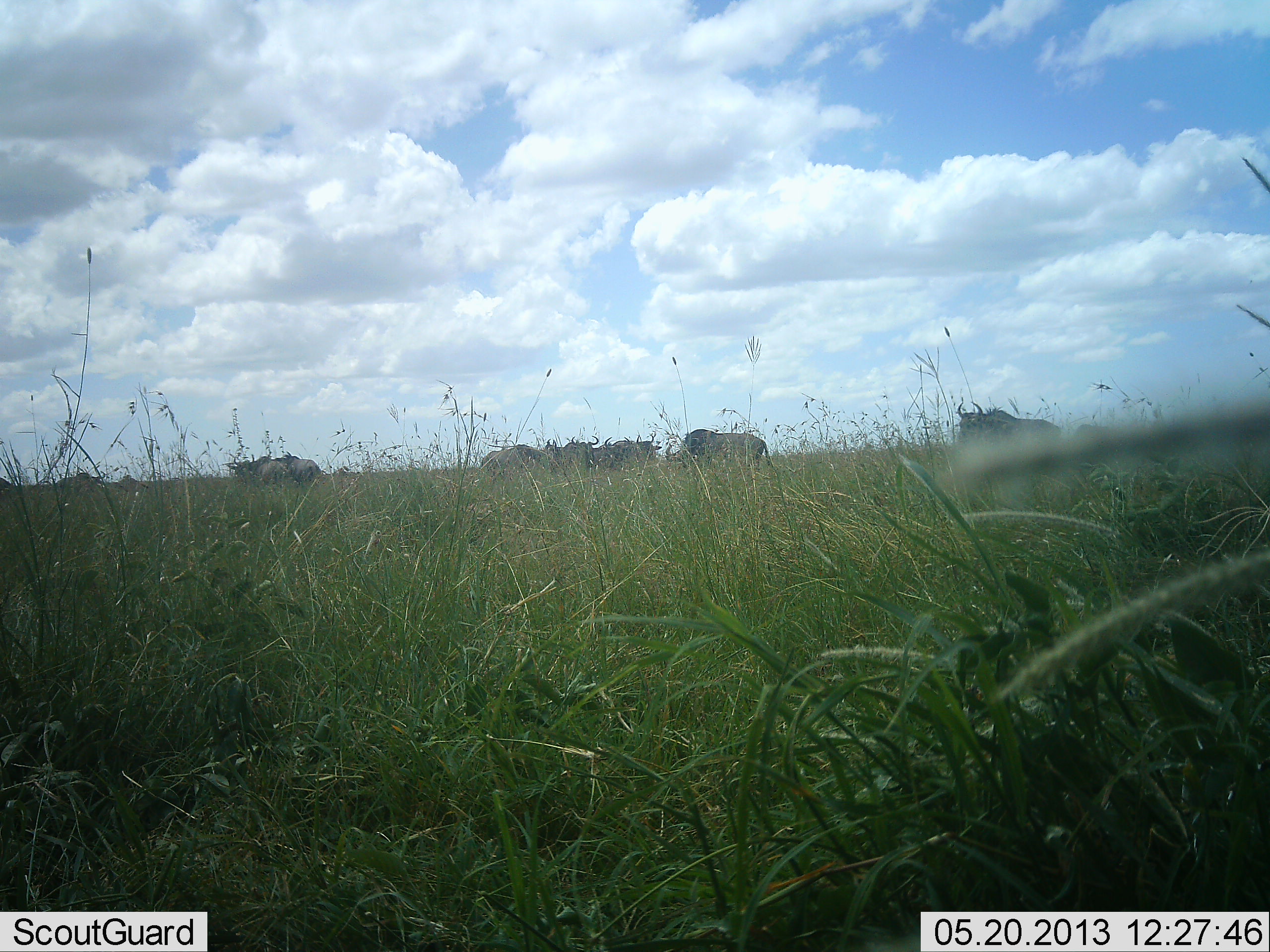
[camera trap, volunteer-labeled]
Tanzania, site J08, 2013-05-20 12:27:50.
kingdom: Animalia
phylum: Chordata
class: Mammalia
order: Artiodactyla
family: Bovidae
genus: Connochaetes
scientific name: Connochaetes taurinus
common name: blue wildebeest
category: wildebeest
Wildebeest (blue wildebeest) (Connochaetes taurinus), count 9. Behavior (volunteer vote fractions): standing 70%, resting 0%, moving 50%, interacting 10%. Young present (vote fraction): 0%. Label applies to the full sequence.